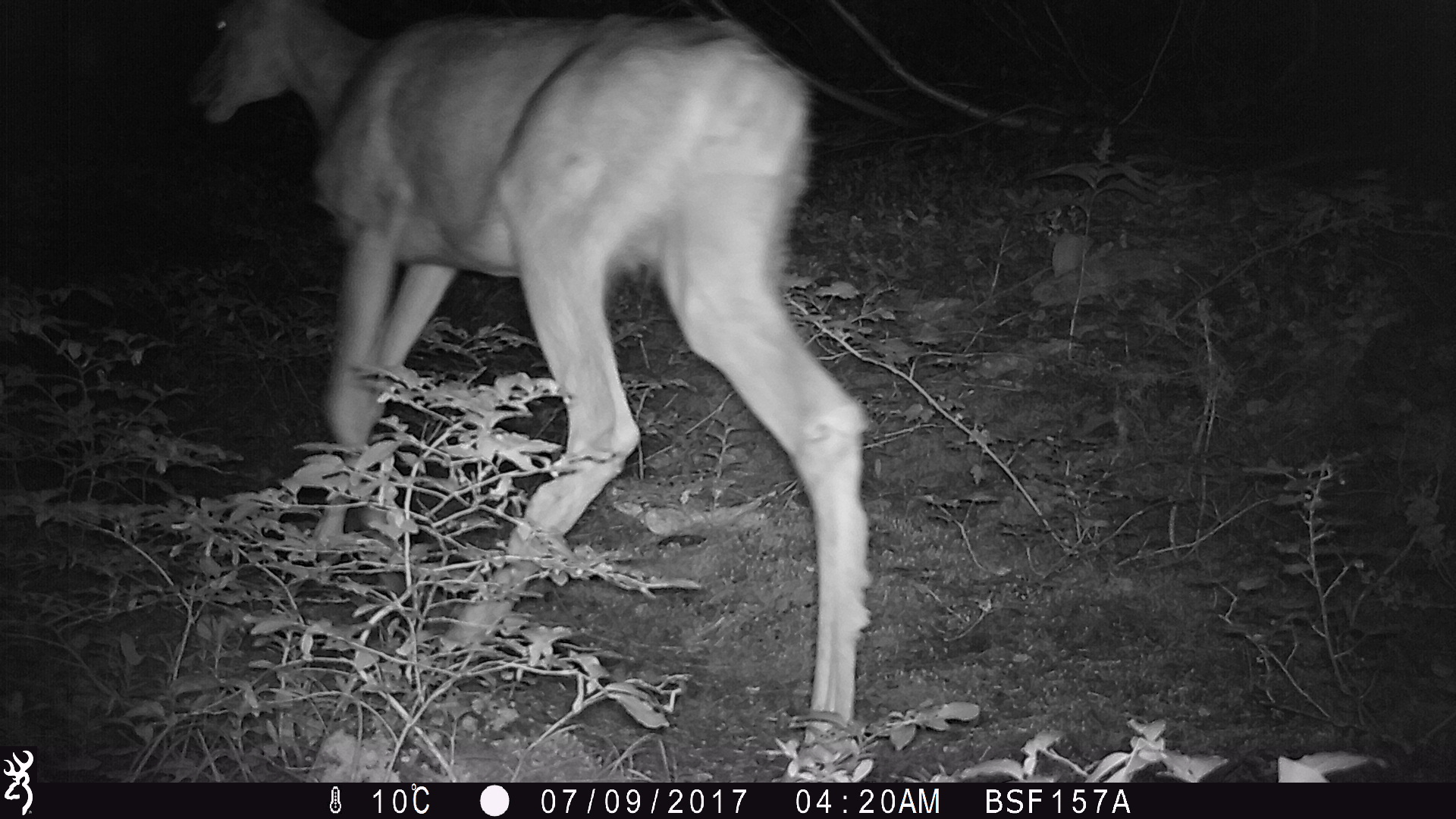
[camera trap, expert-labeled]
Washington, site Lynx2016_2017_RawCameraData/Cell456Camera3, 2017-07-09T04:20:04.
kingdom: Animalia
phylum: Chordata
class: Mammalia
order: Artiodactyla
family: Cervidae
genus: Odocoileus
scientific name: Odocoileus hemionus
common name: mule deer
Odocoileus hemionus (mule deer). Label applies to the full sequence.